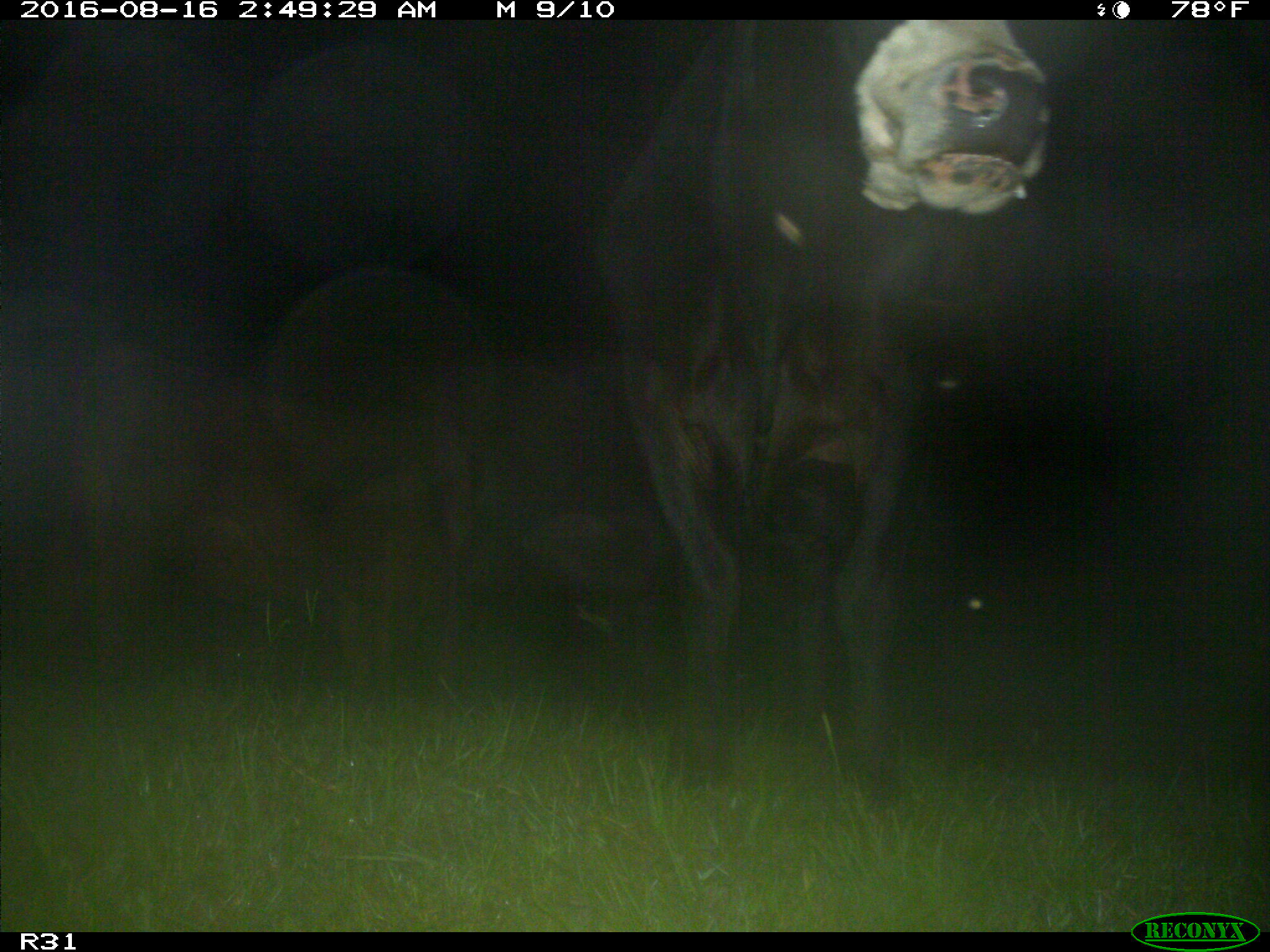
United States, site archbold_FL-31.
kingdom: Animalia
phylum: Chordata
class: Mammalia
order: Artiodactyla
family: Bovidae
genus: Bos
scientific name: Bos taurus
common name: domestic cow